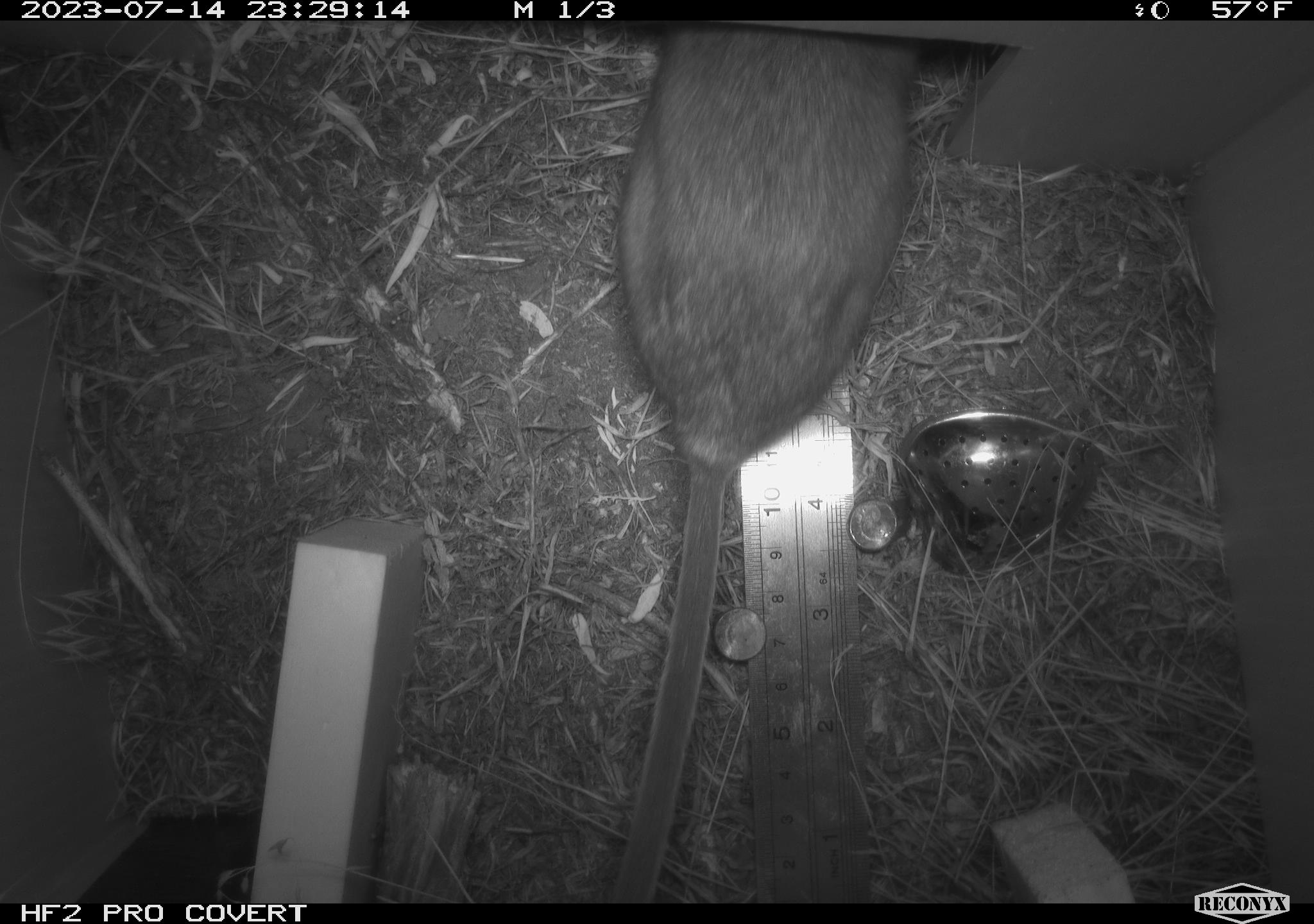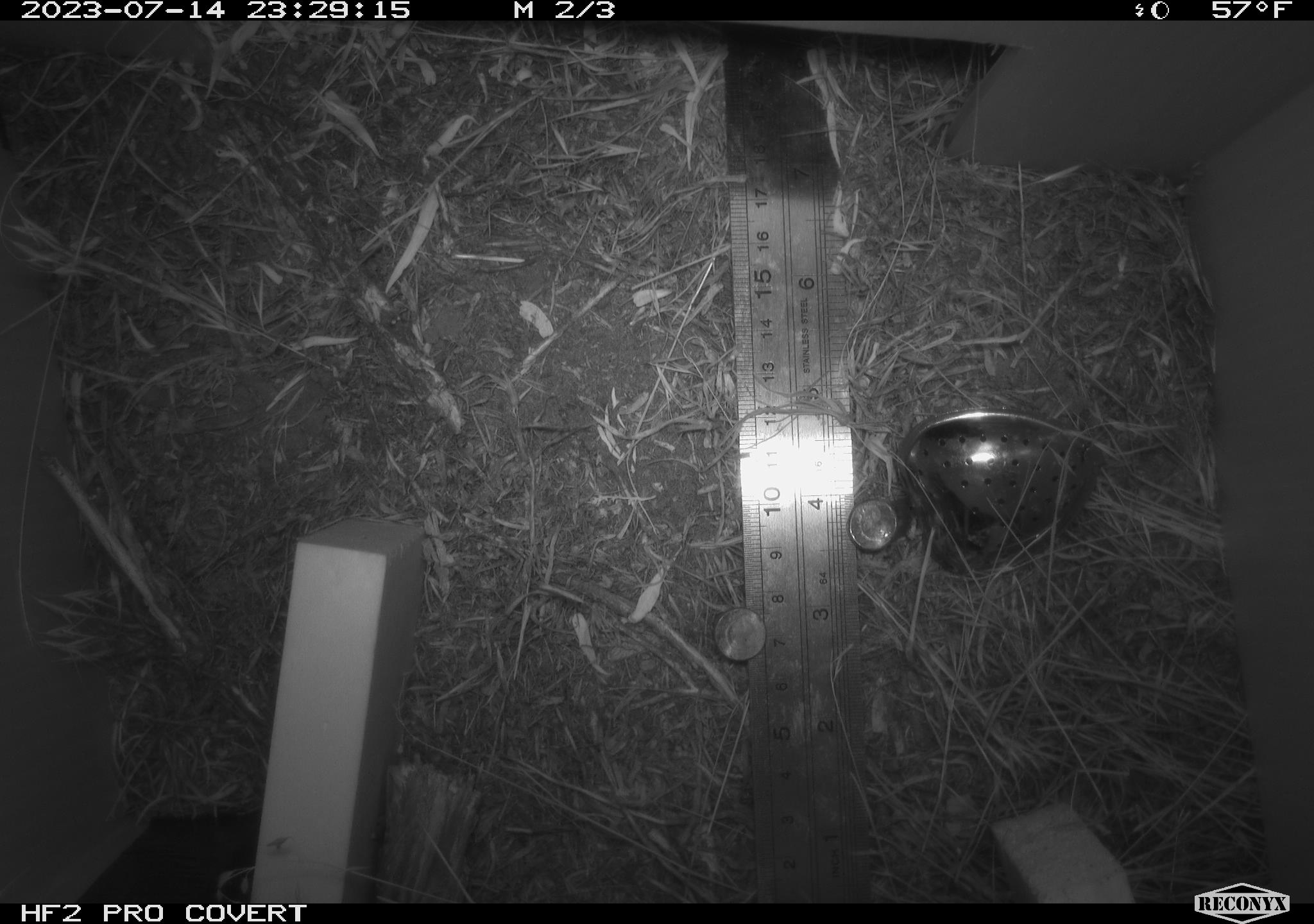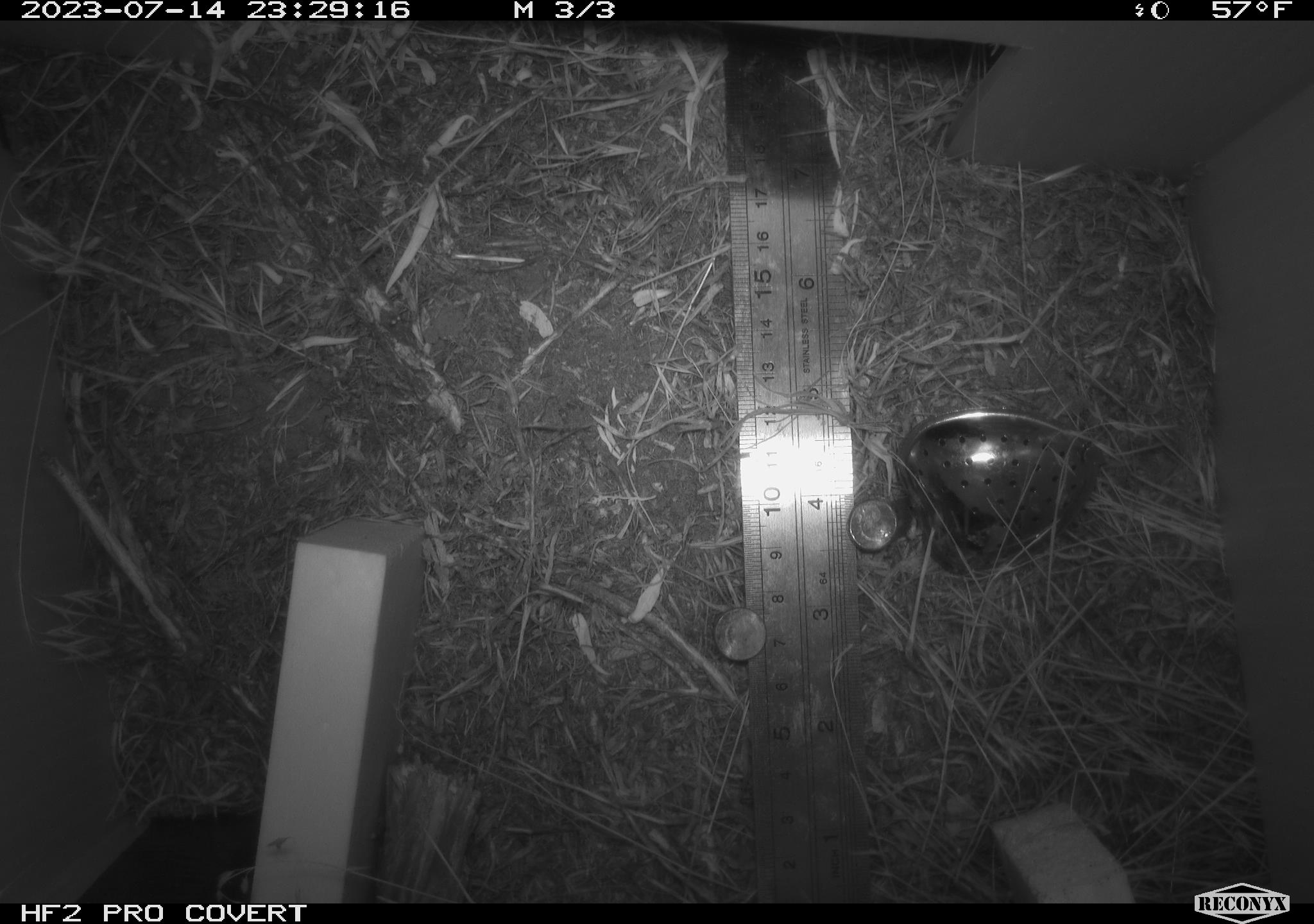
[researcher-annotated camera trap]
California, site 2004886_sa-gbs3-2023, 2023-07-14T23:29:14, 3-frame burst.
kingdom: Animalia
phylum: Chordata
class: Mammalia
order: Rodentia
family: Cricetidae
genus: Neotoma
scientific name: Neotoma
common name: pack rat or woodrat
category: neotoma species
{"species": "neotoma species (pack rat or woodrat) (Neotoma)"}